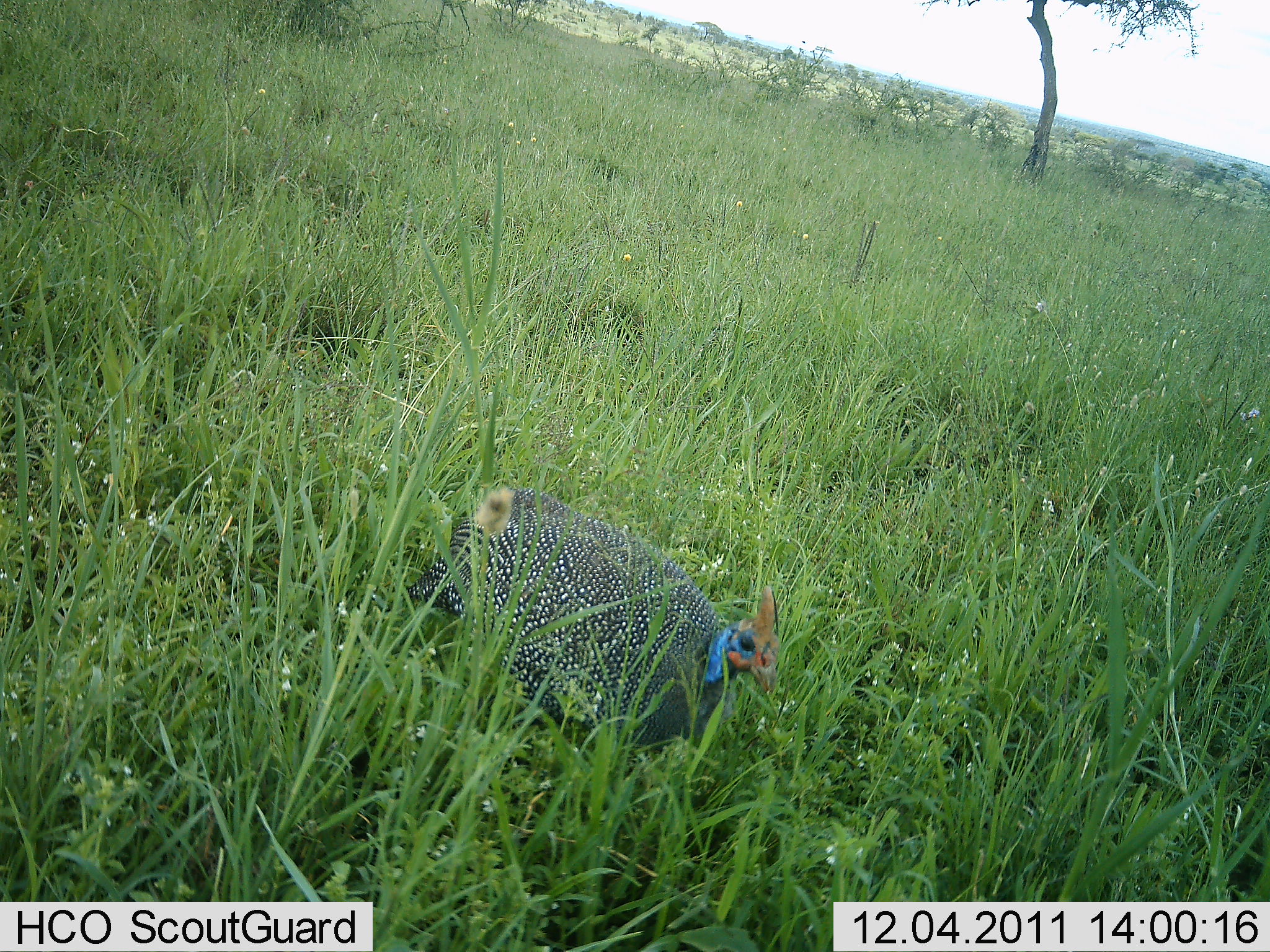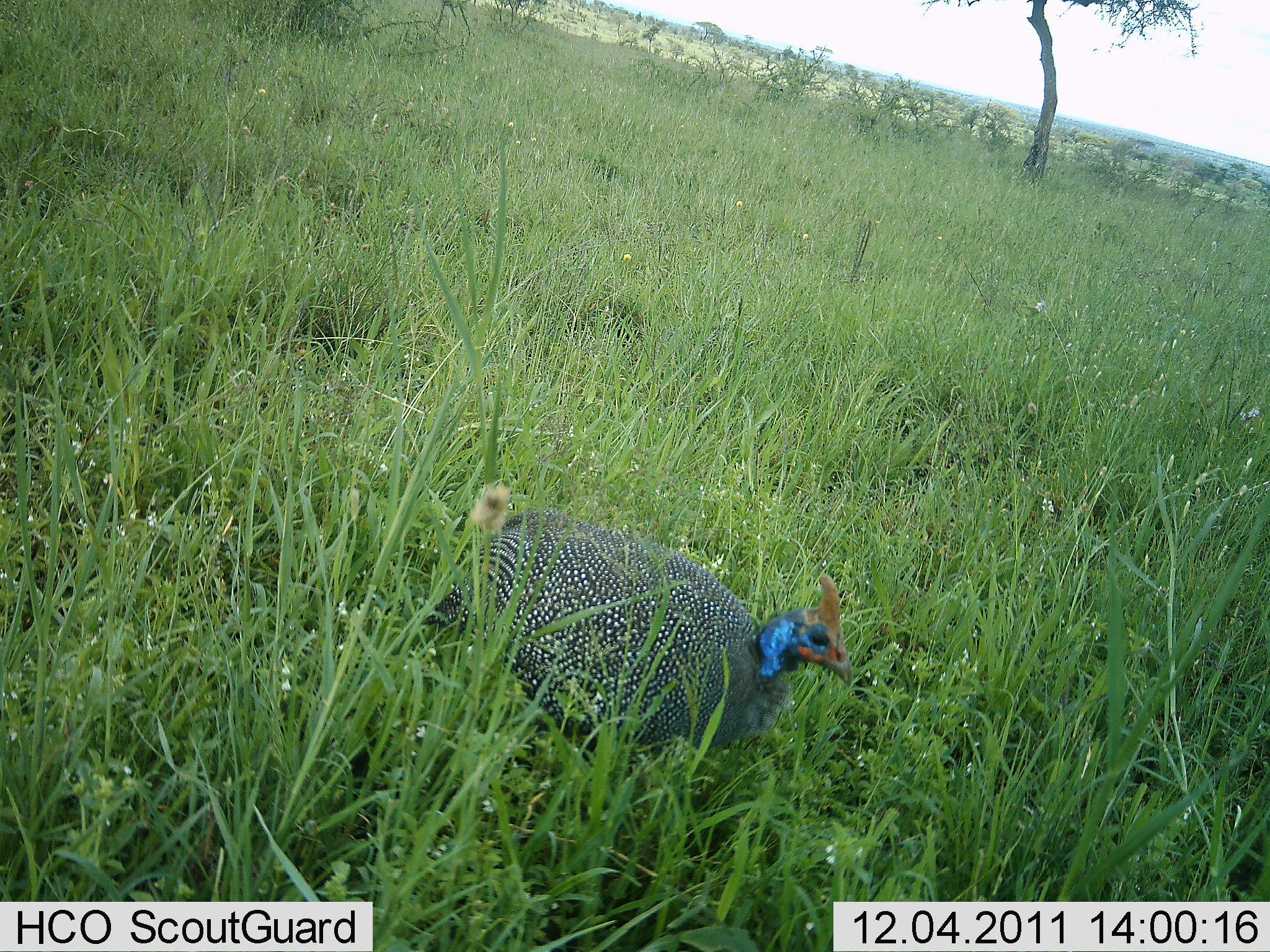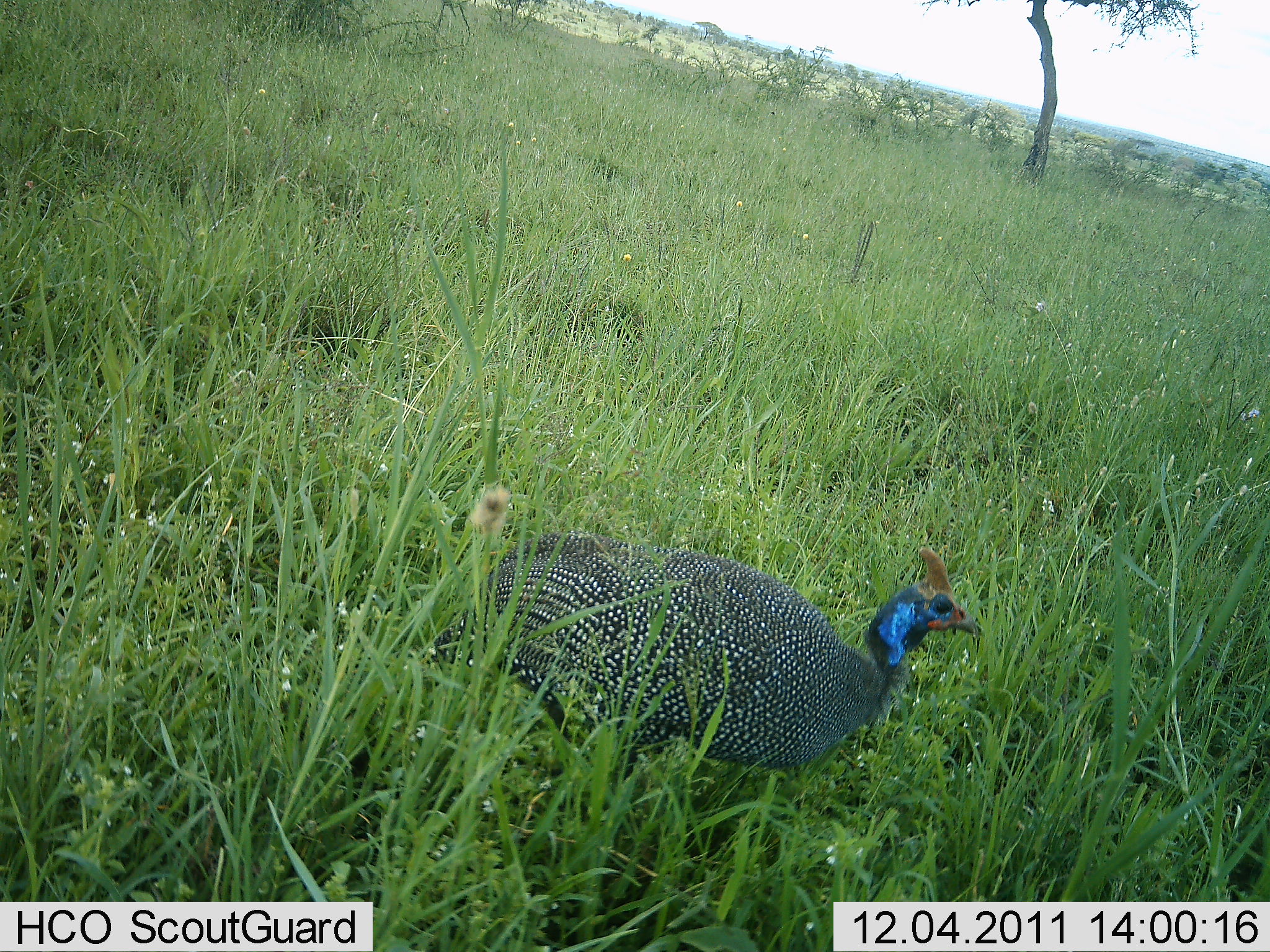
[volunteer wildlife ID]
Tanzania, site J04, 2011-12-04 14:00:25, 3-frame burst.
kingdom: Animalia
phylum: Chordata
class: Aves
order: Galliformes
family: Numididae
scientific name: Numididae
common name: guinea fowl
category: guineafowl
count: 1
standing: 38%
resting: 6%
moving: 62%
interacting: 0%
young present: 0%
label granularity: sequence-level